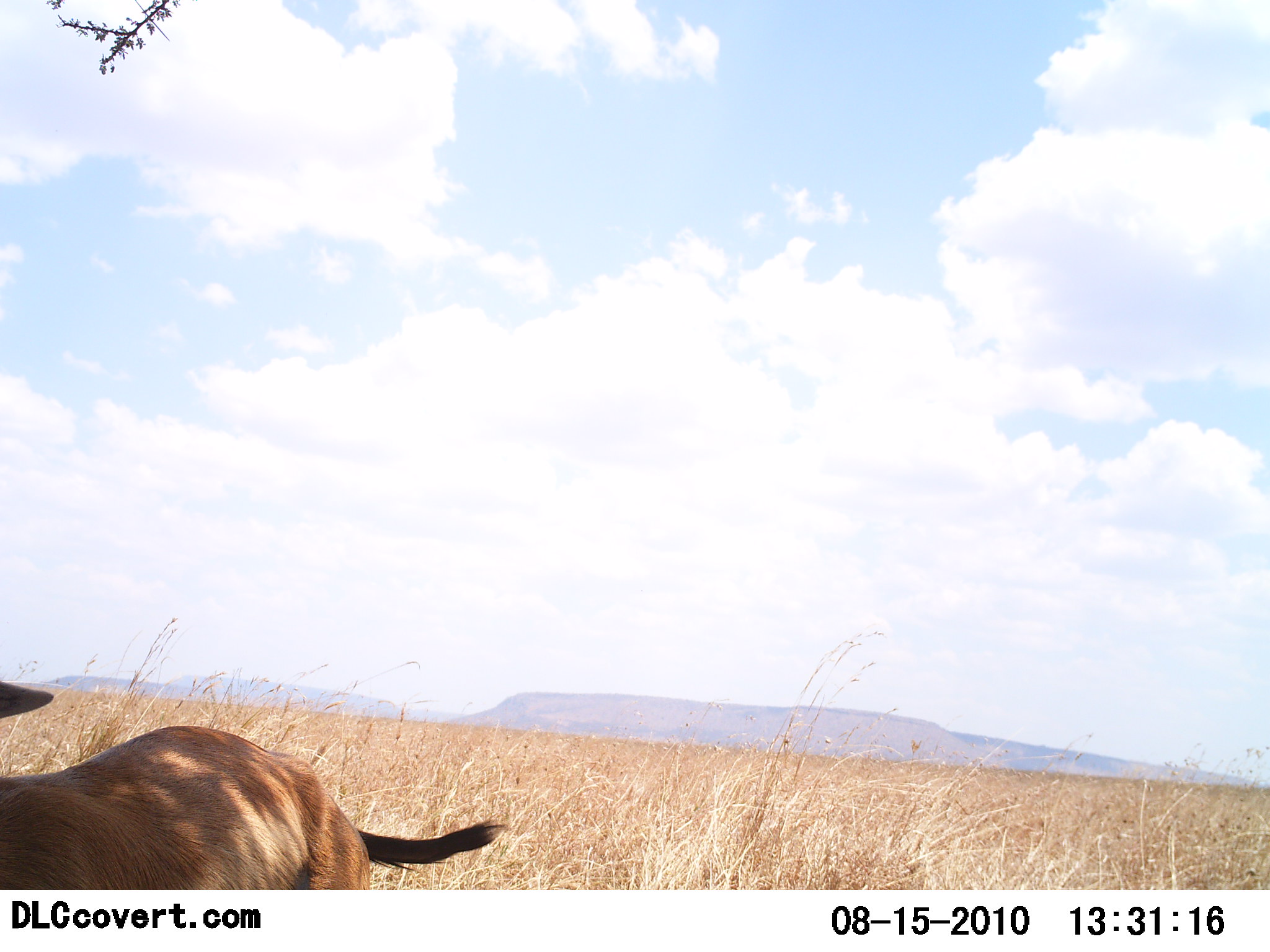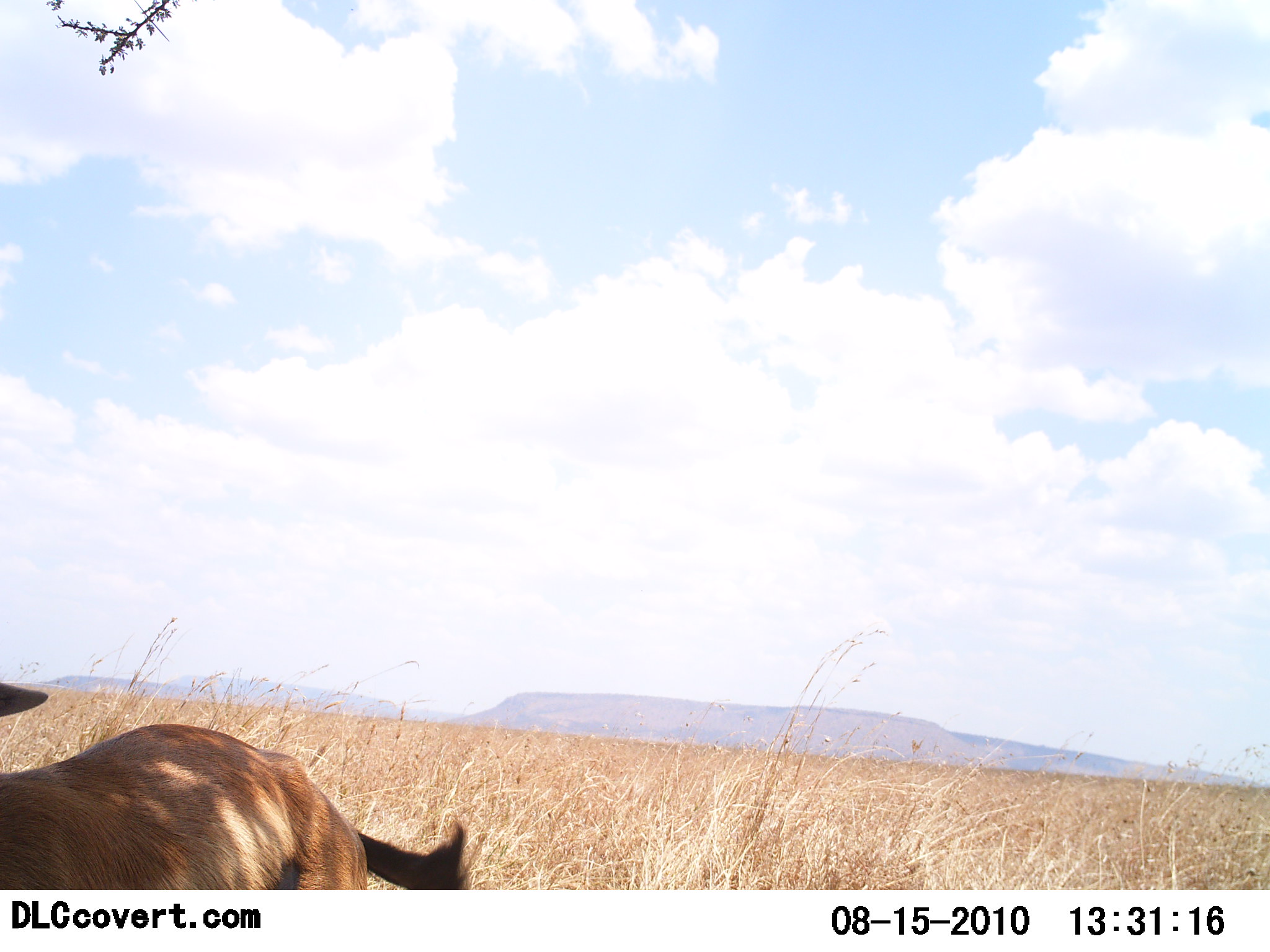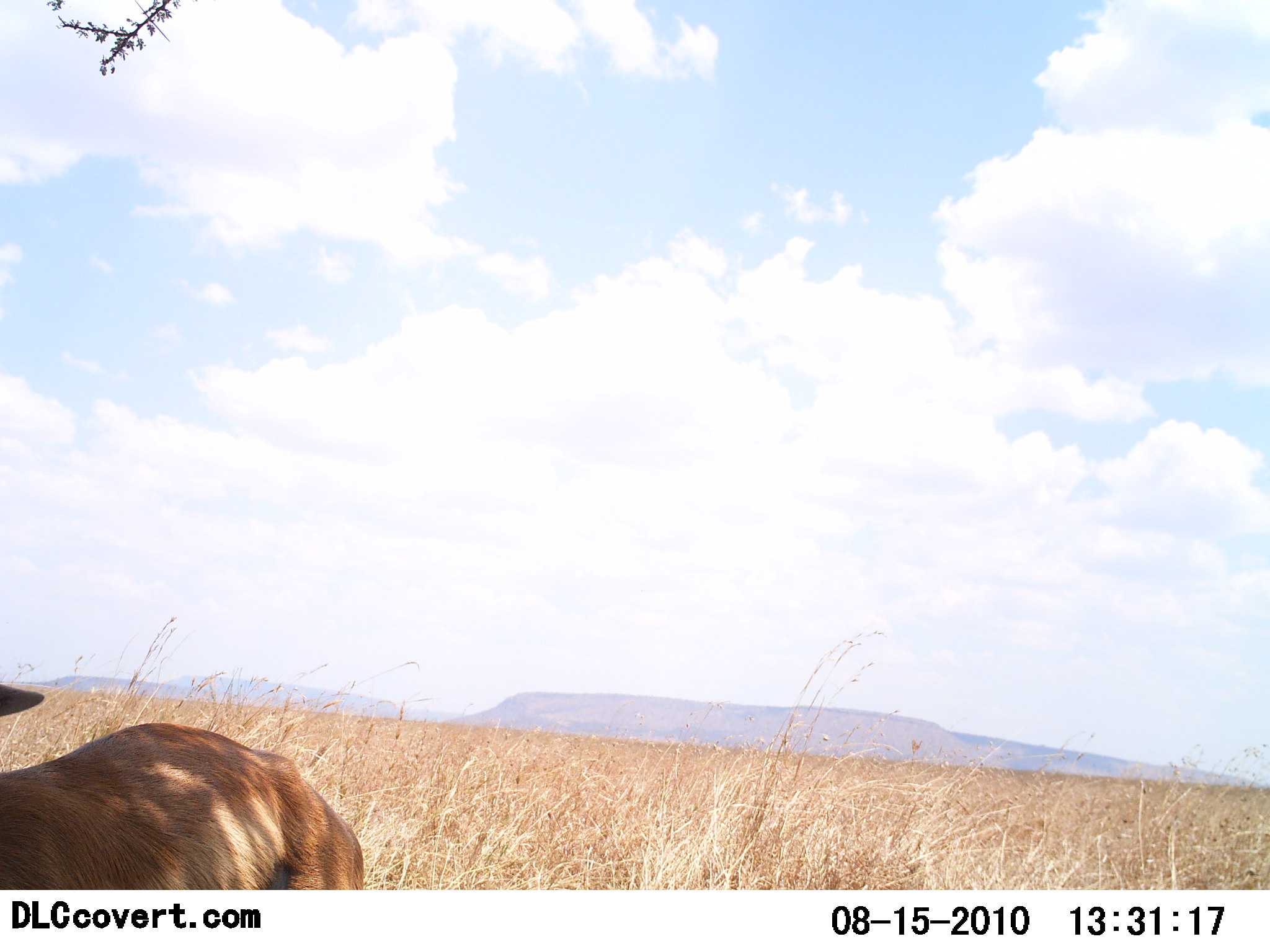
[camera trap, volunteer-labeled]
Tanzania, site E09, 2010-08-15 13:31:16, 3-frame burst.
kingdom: Animalia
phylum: Chordata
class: Mammalia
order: Artiodactyla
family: Bovidae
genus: Eudorcas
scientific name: Eudorcas thomsonii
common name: thomson's gazelle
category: gazellethomsons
Gazellethomsons (thomson's gazelle) (Eudorcas thomsonii), count 1. Behavior (volunteer vote fractions): standing 100%, resting 0%, moving 0%, interacting 0%. Young present (vote fraction): 0%. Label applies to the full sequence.